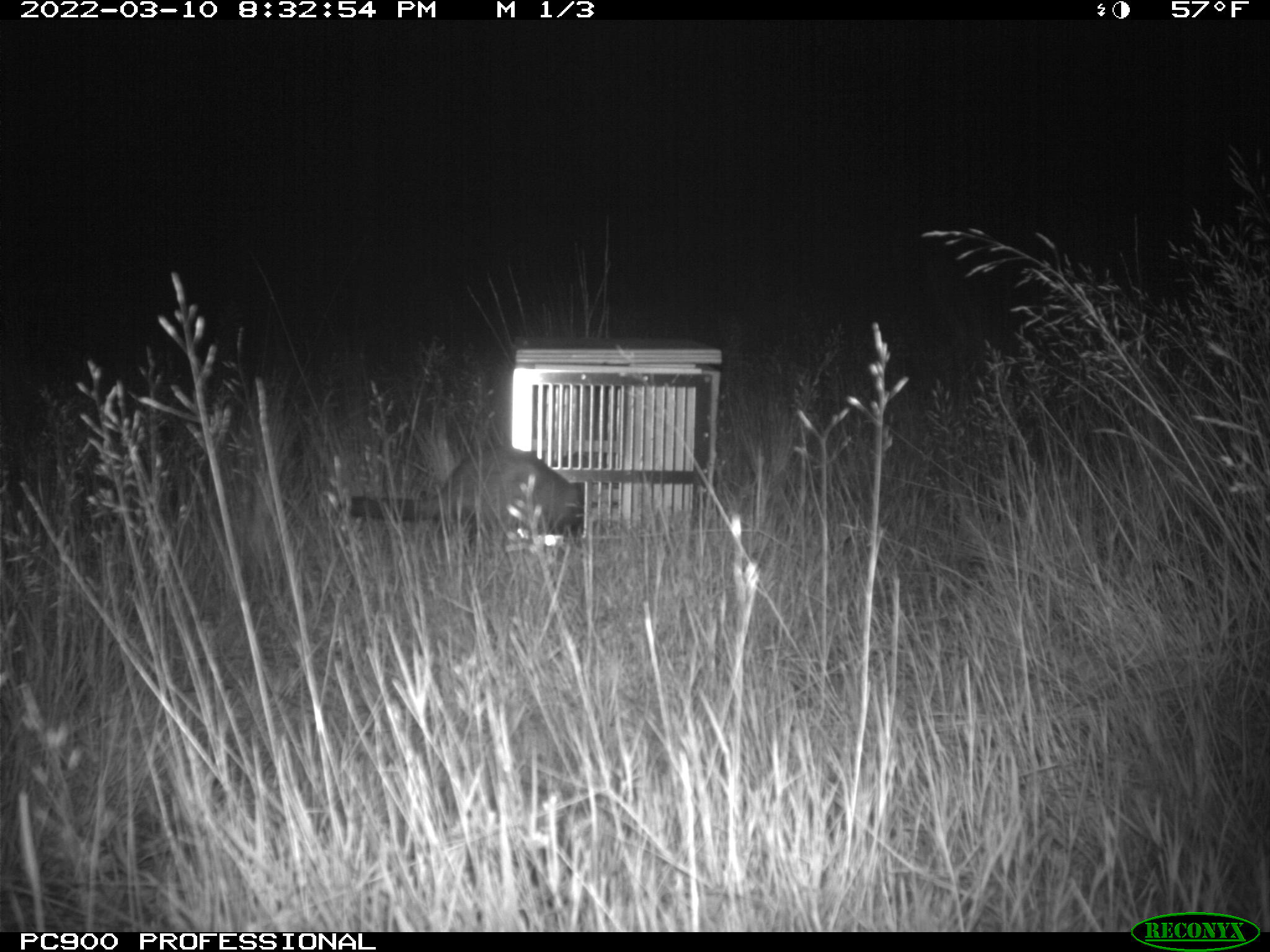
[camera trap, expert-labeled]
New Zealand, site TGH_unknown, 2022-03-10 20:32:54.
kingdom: Animalia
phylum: Chordata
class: Mammalia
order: Carnivora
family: Mustelidae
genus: Mustela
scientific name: Mustela furo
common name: ferret